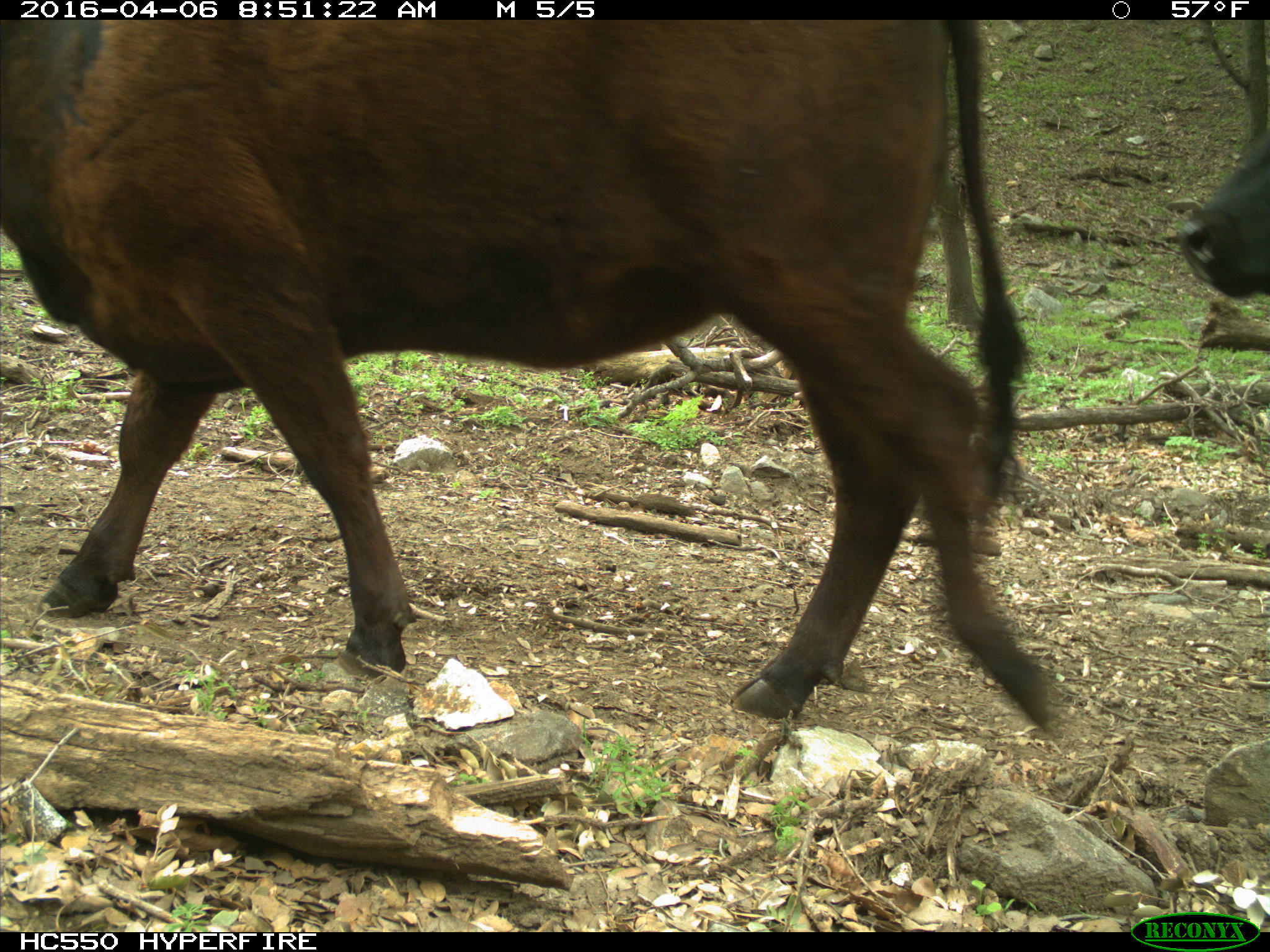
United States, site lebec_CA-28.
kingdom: Animalia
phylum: Chordata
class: Mammalia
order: Artiodactyla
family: Bovidae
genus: Bos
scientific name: Bos taurus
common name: domestic cow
Bos taurus (domestic cow).